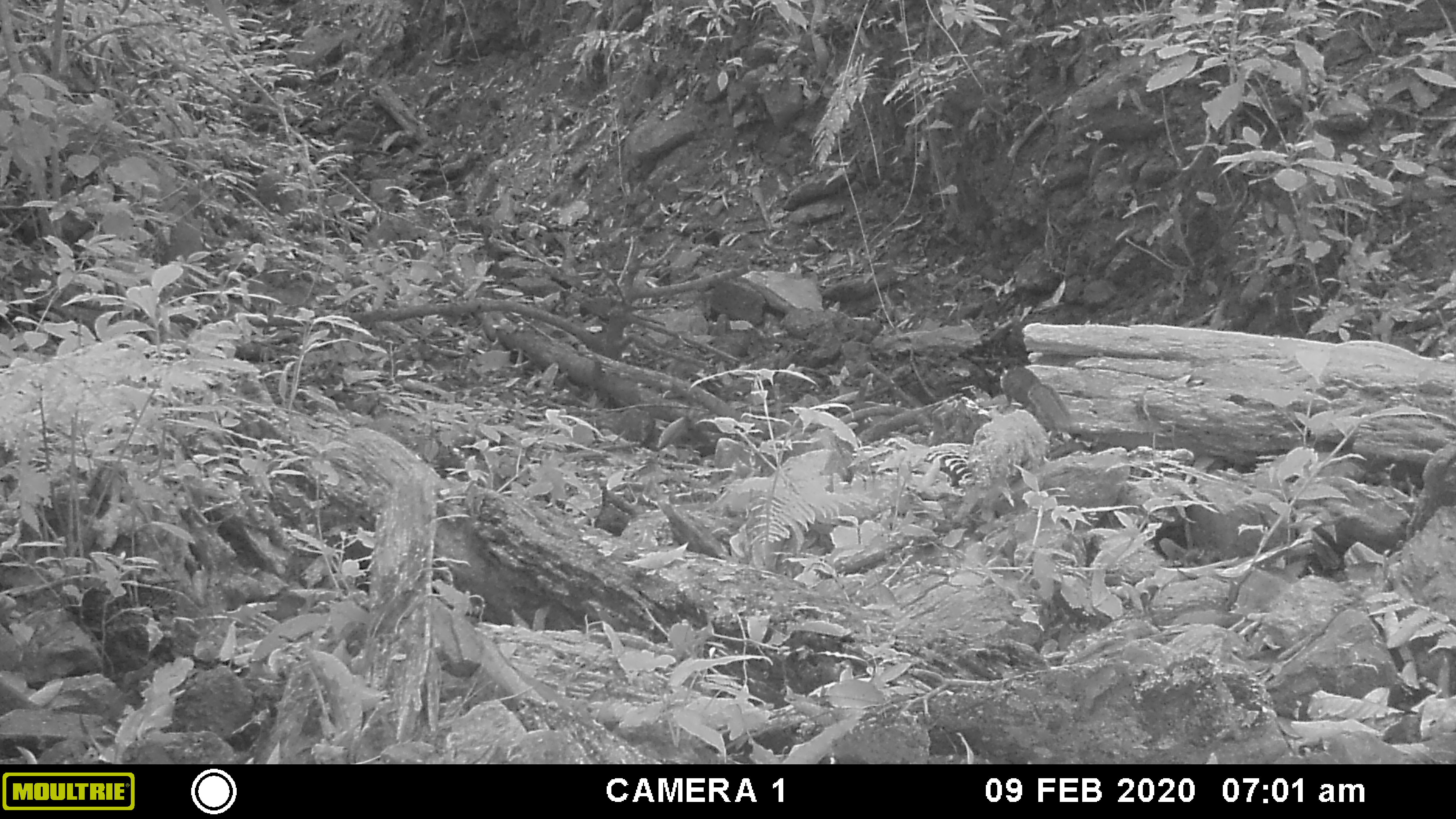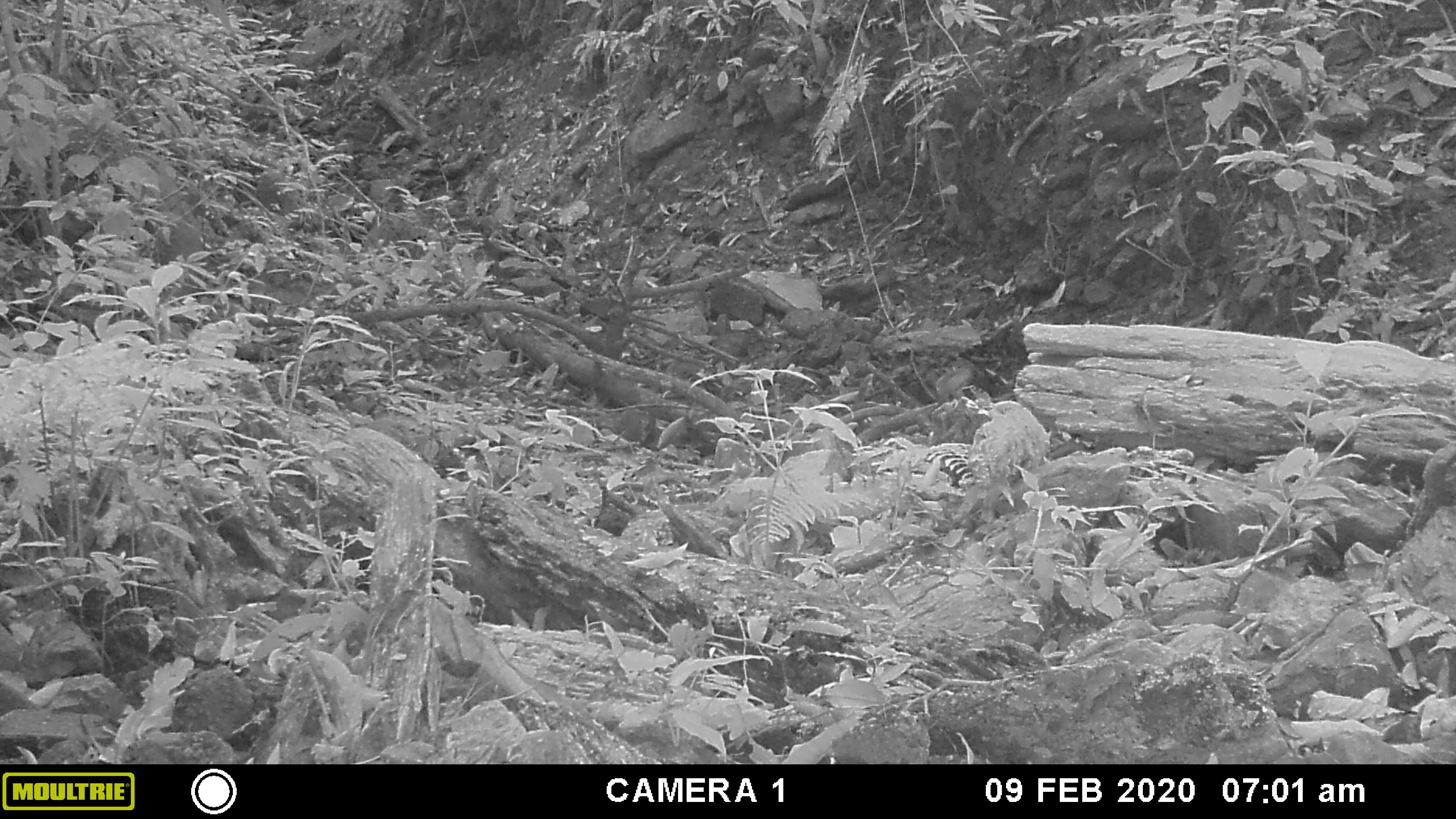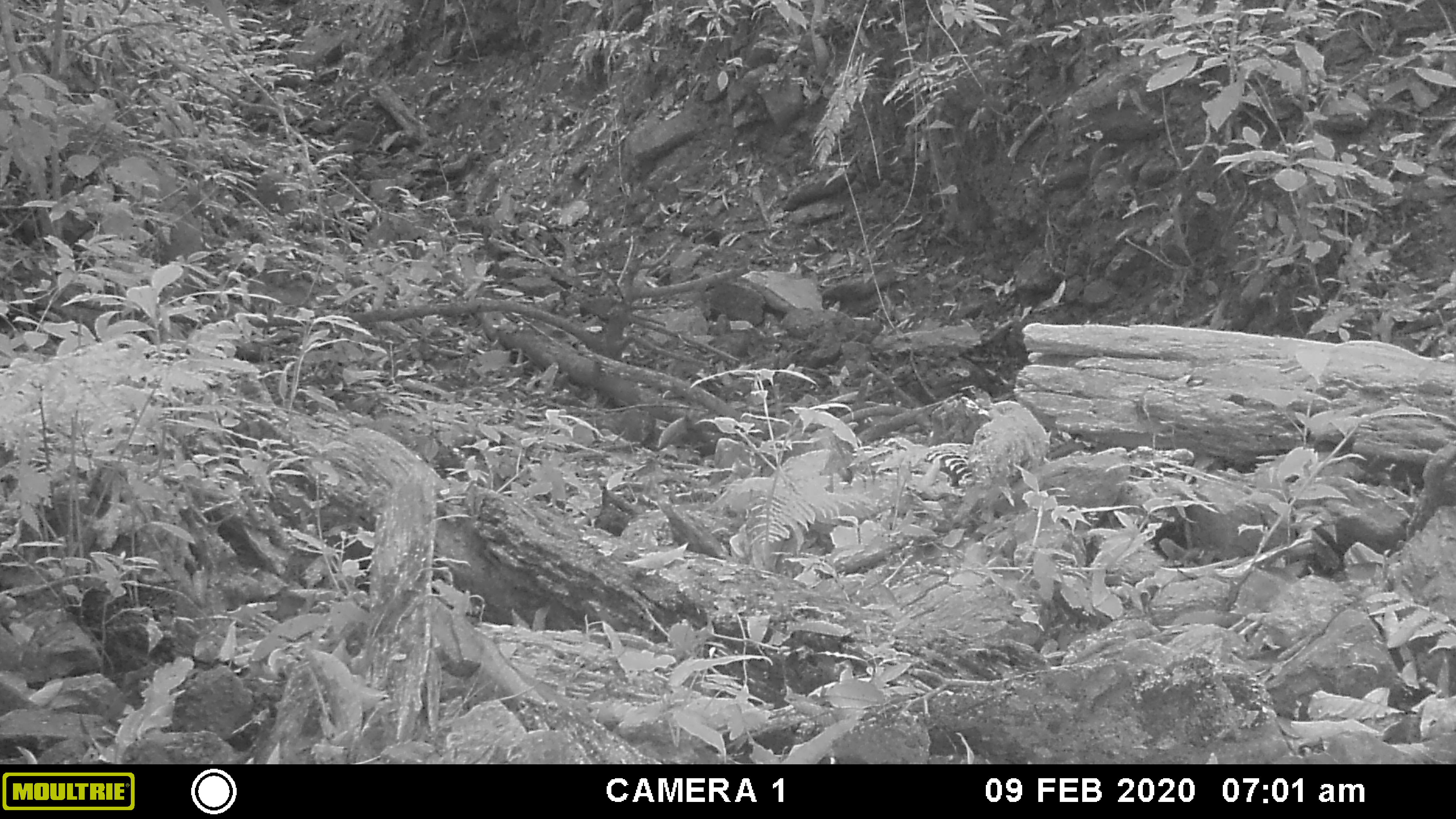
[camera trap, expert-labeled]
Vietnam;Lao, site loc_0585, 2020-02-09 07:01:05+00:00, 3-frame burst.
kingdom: Animalia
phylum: Chordata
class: Mammalia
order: Rodentia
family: Sciuridae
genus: Dremomys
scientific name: Dremomys rufigenis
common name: red-cheeked squirrel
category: red cheeked squirrel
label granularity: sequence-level